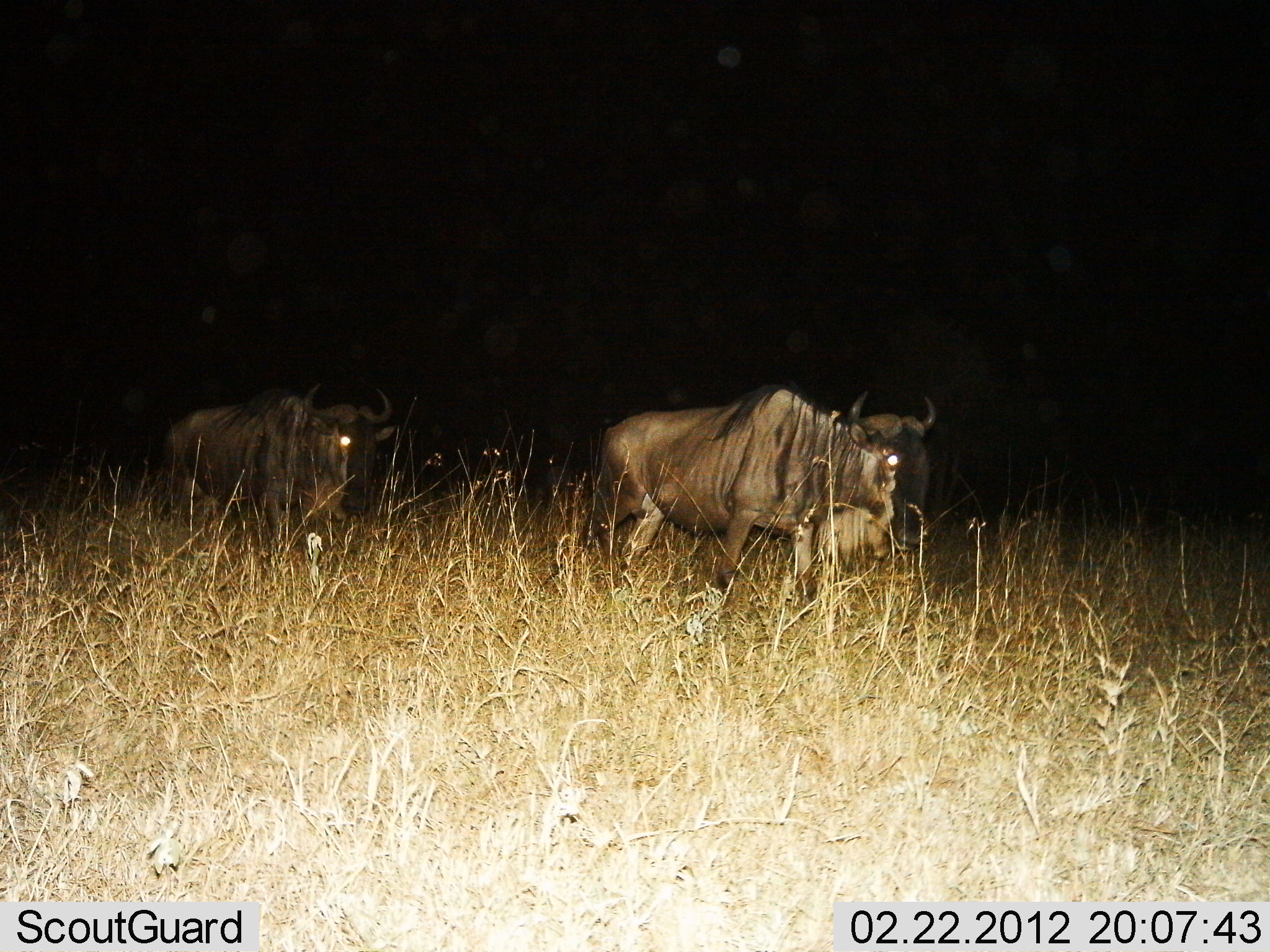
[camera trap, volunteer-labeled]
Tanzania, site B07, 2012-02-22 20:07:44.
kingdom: Animalia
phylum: Chordata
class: Mammalia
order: Artiodactyla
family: Bovidae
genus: Connochaetes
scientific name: Connochaetes taurinus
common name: blue wildebeest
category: wildebeest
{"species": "wildebeest (blue wildebeest) (Connochaetes taurinus)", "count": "2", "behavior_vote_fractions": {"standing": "19%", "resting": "0%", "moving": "81%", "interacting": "0%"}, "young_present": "0%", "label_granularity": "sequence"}